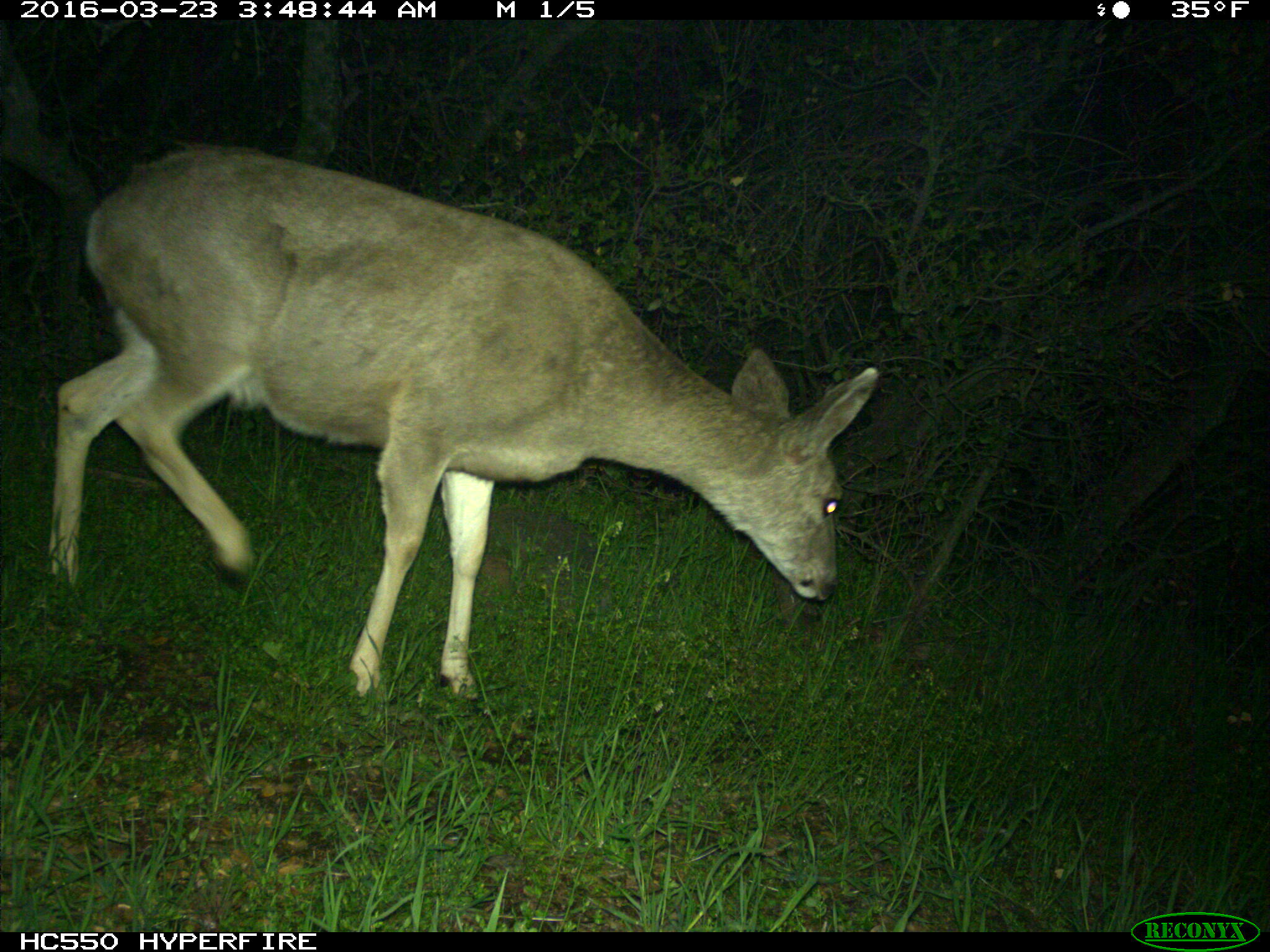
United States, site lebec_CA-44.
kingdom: Animalia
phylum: Chordata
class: Mammalia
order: Artiodactyla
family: Cervidae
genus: Odocoileus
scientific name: Odocoileus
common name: deer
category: unidentified deer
Unidentified deer (deer) (Odocoileus).